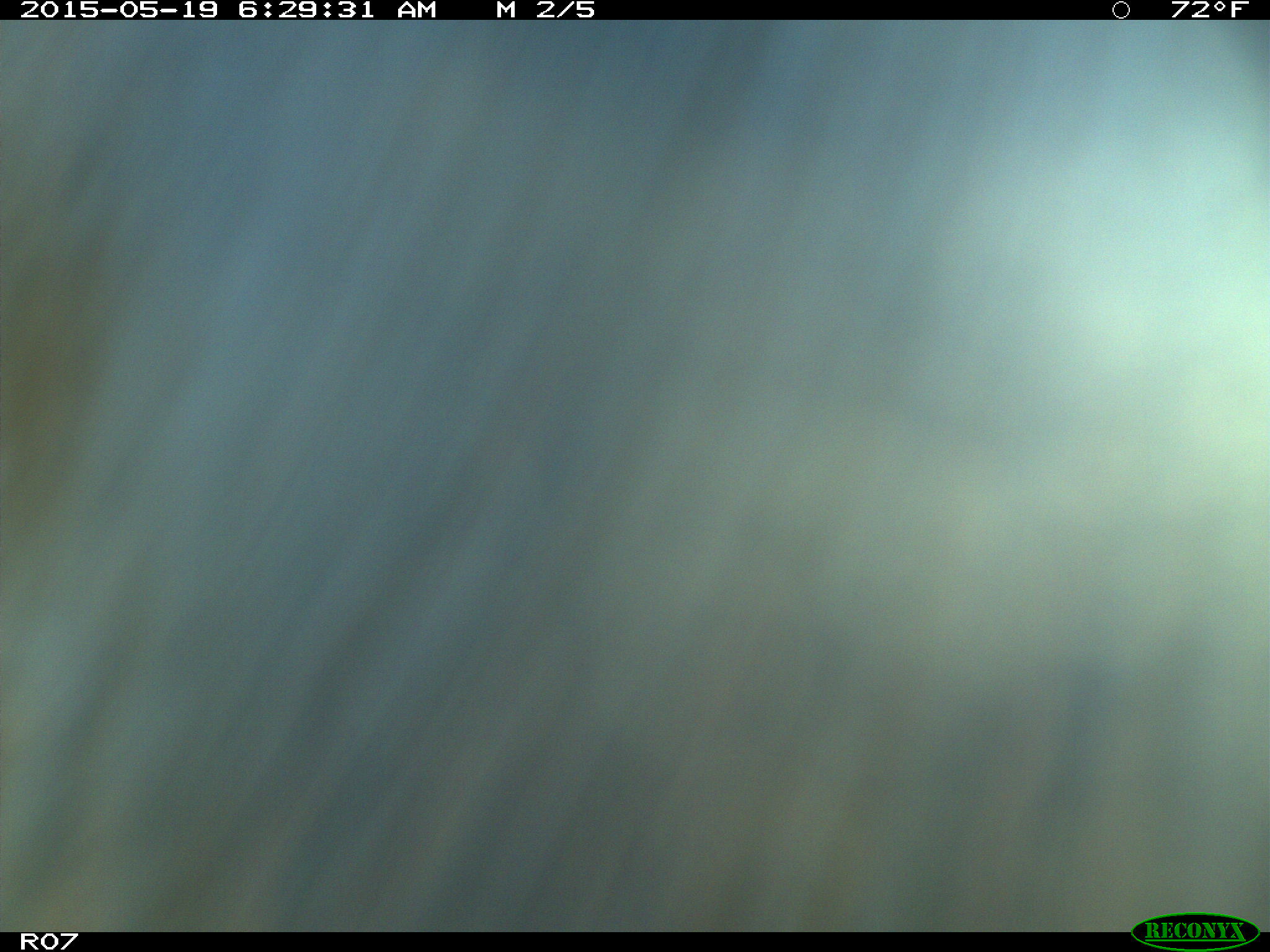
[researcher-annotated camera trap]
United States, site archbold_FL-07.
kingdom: Animalia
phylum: Chordata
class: Mammalia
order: Artiodactyla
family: Bovidae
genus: Bos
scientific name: Bos taurus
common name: domestic cow